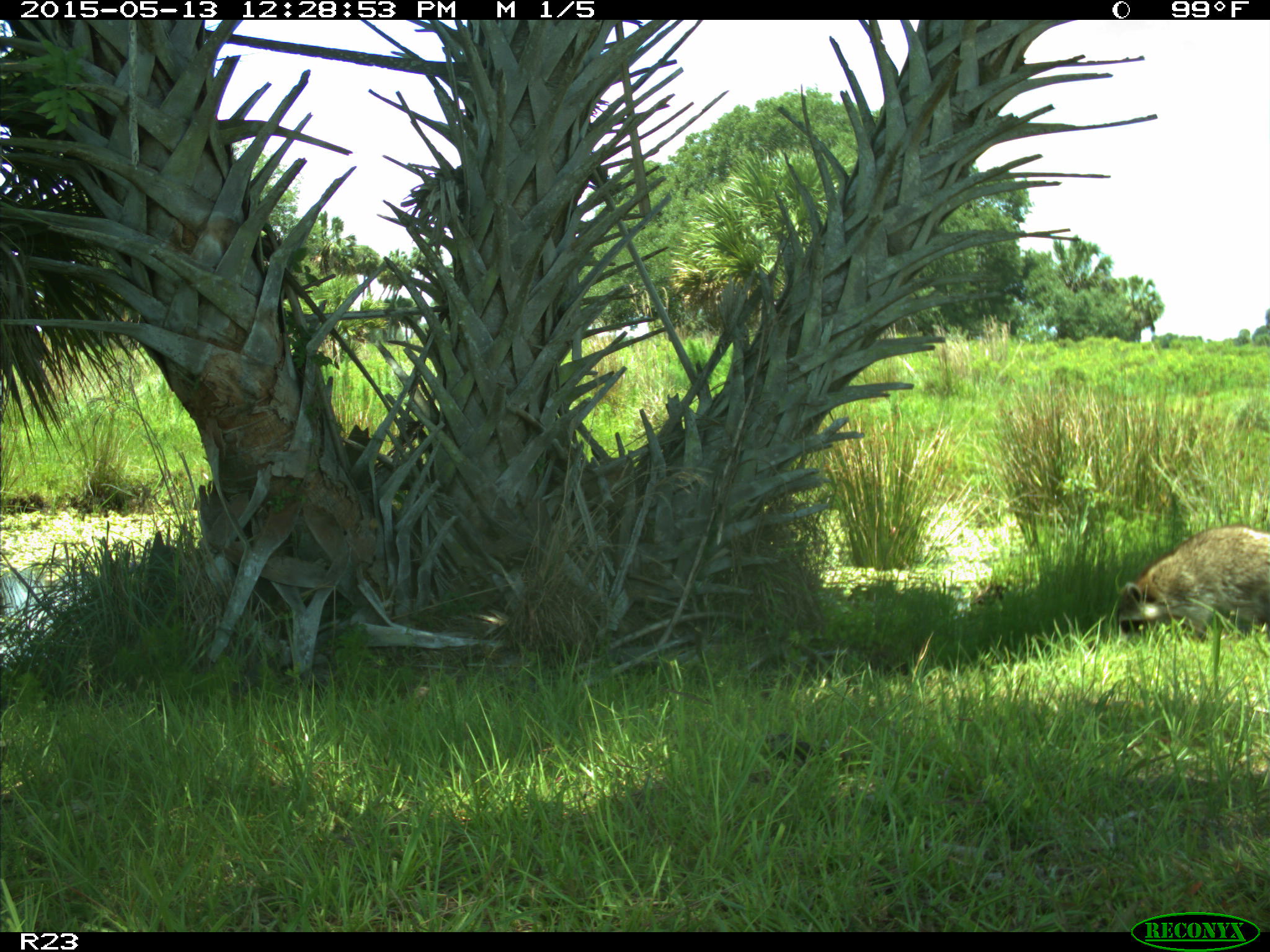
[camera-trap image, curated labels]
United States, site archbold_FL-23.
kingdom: Animalia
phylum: Chordata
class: Mammalia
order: Artiodactyla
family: Bovidae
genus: Bos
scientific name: Bos taurus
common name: domestic cow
Bos taurus (domestic cow).